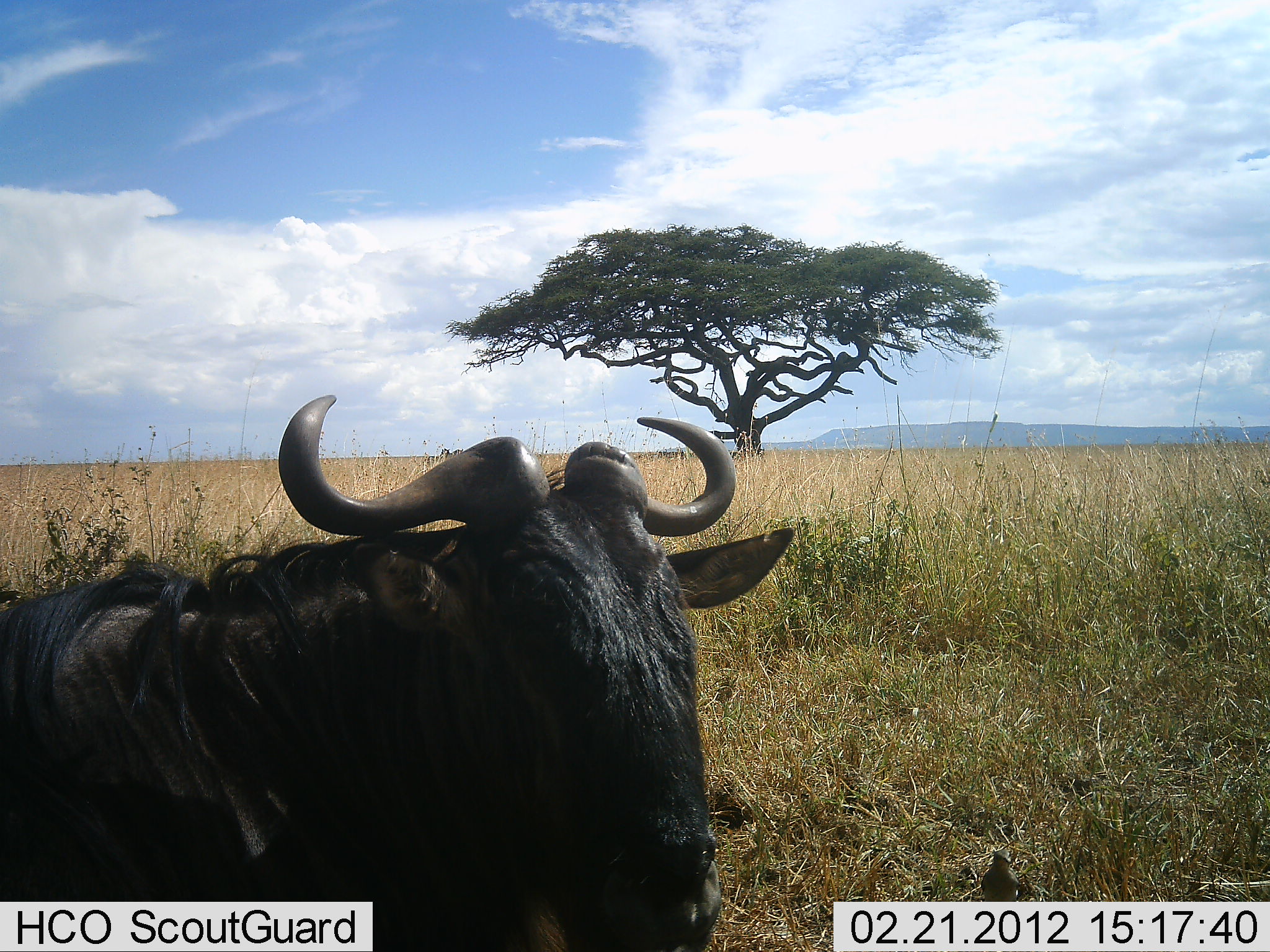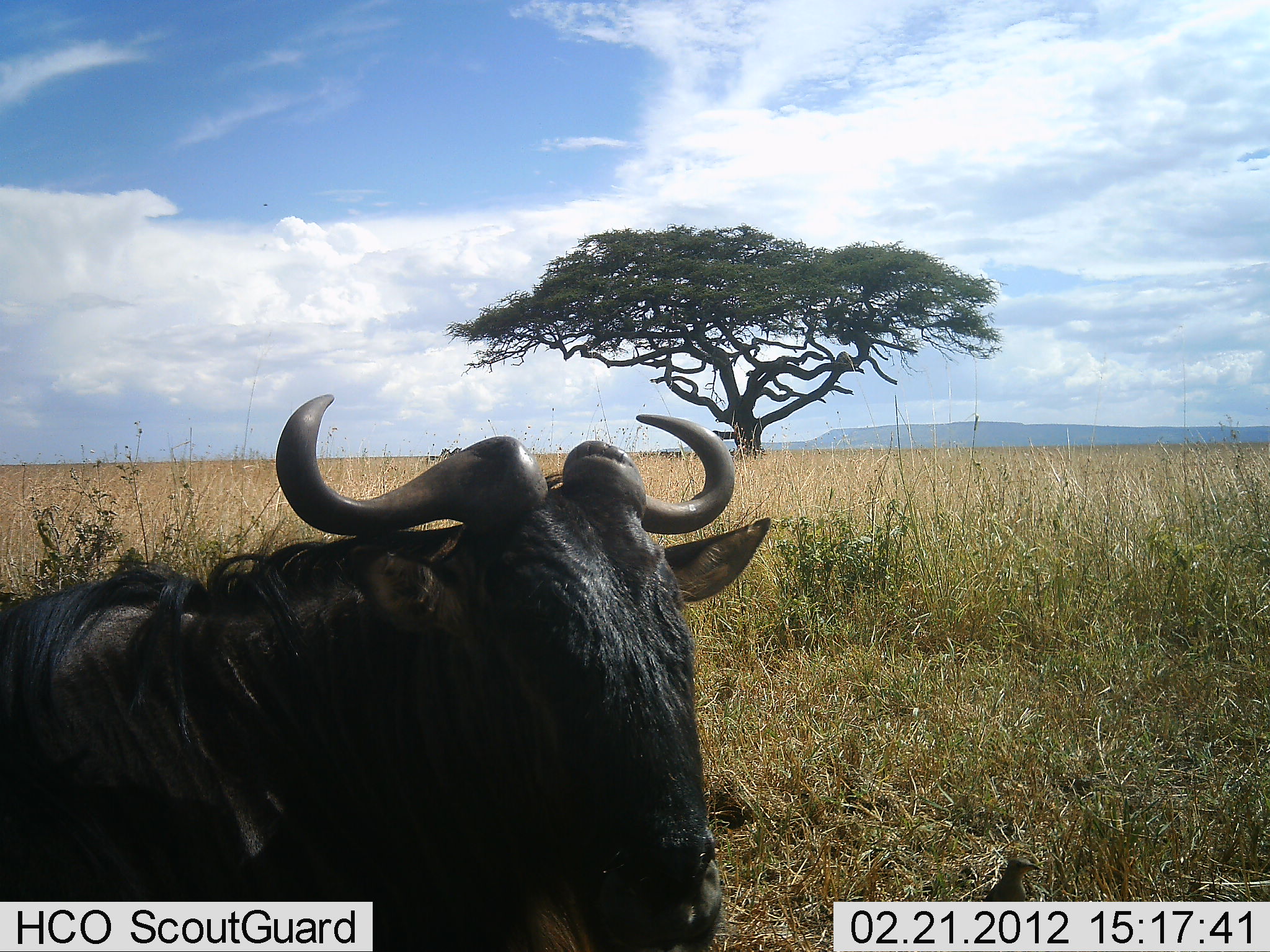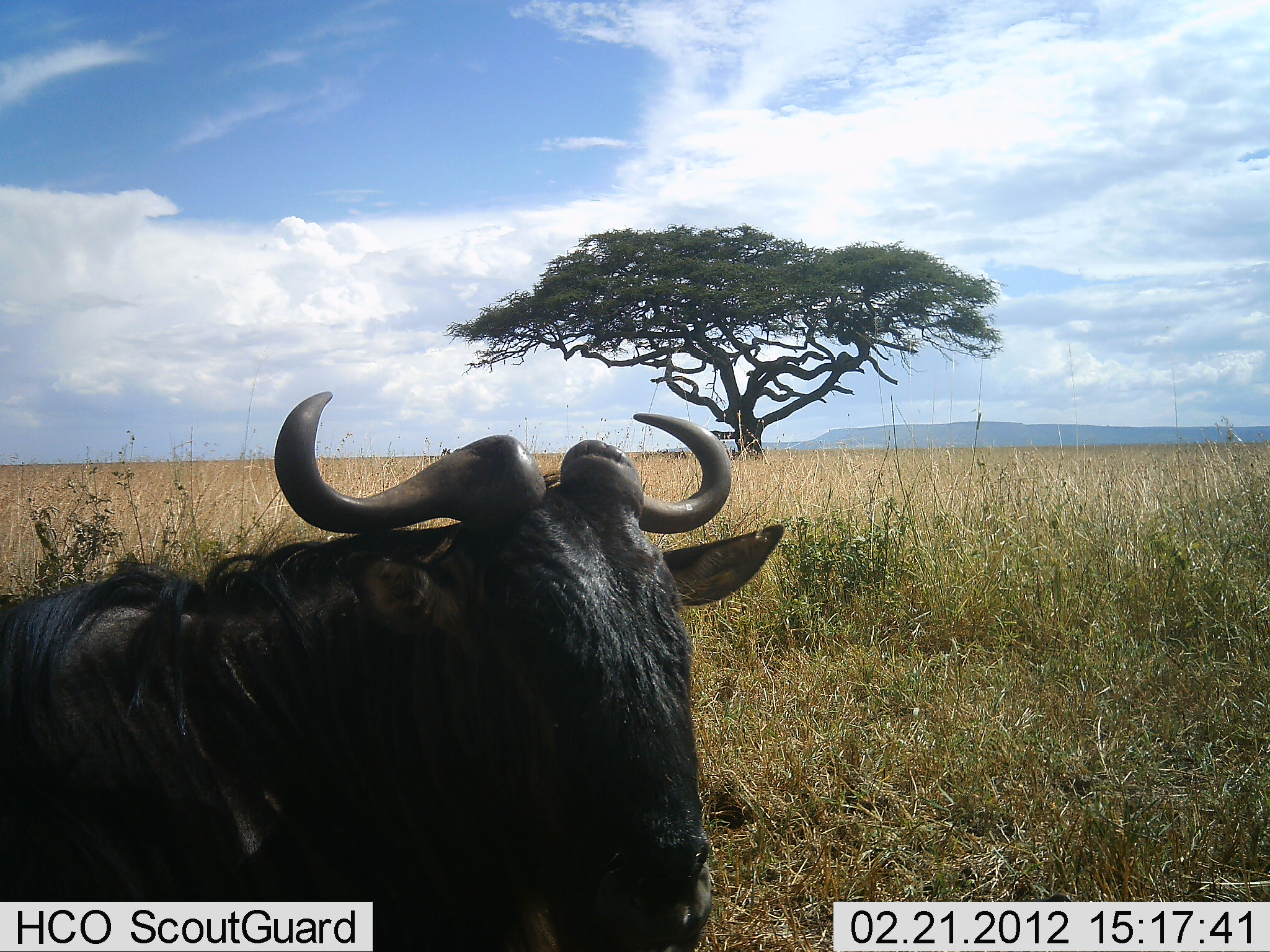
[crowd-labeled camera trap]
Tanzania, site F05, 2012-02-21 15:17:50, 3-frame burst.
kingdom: Animalia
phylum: Chordata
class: Mammalia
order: Artiodactyla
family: Bovidae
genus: Connochaetes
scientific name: Connochaetes taurinus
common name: blue wildebeest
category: wildebeest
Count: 1.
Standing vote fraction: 35%.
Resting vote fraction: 72%.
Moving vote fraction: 0%.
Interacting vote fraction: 0%.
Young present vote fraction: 0%.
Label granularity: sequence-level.